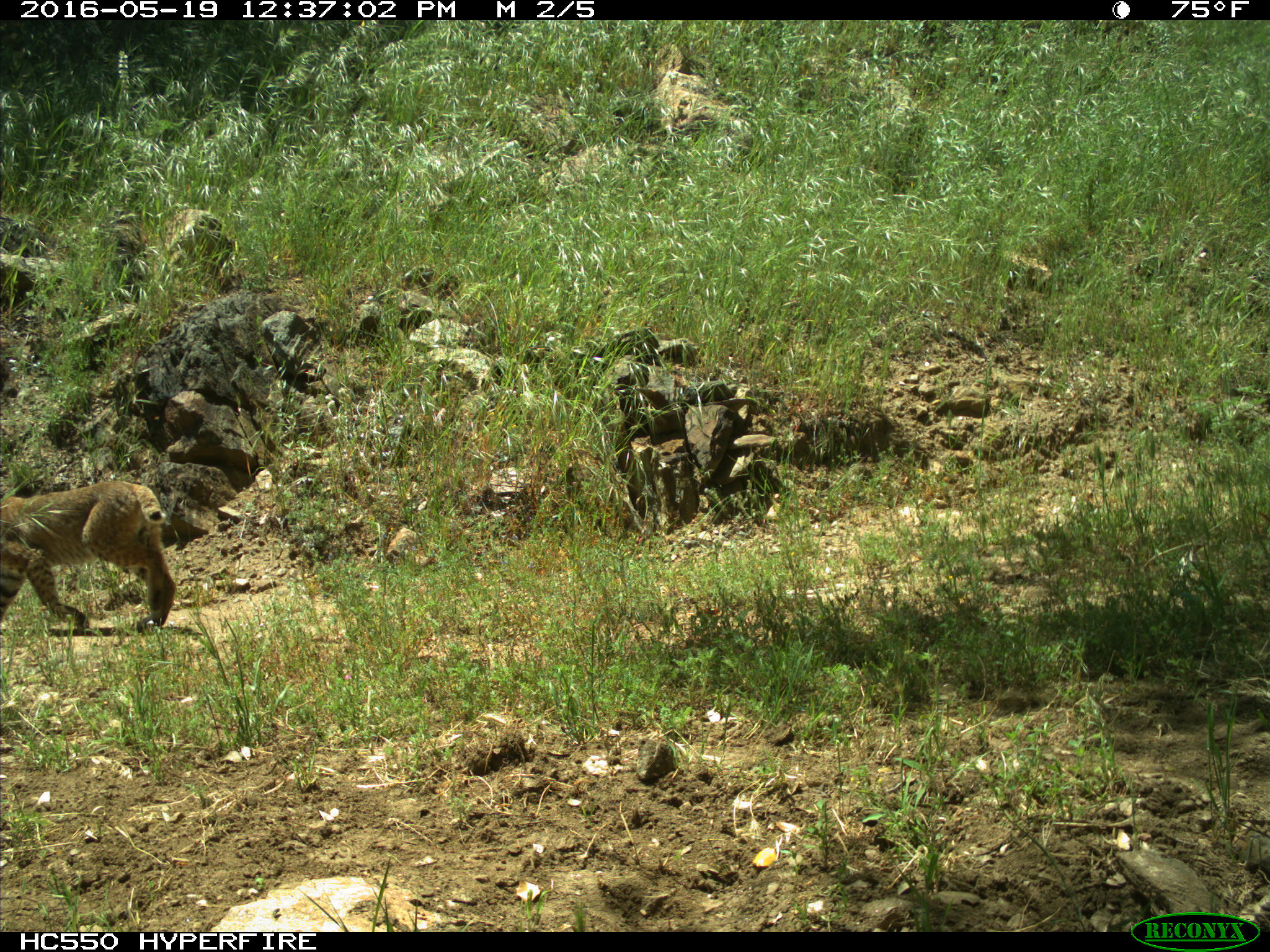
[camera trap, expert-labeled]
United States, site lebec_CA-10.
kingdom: Animalia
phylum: Chordata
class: Mammalia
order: Carnivora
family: Felidae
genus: Lynx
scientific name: Lynx rufus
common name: bobcat